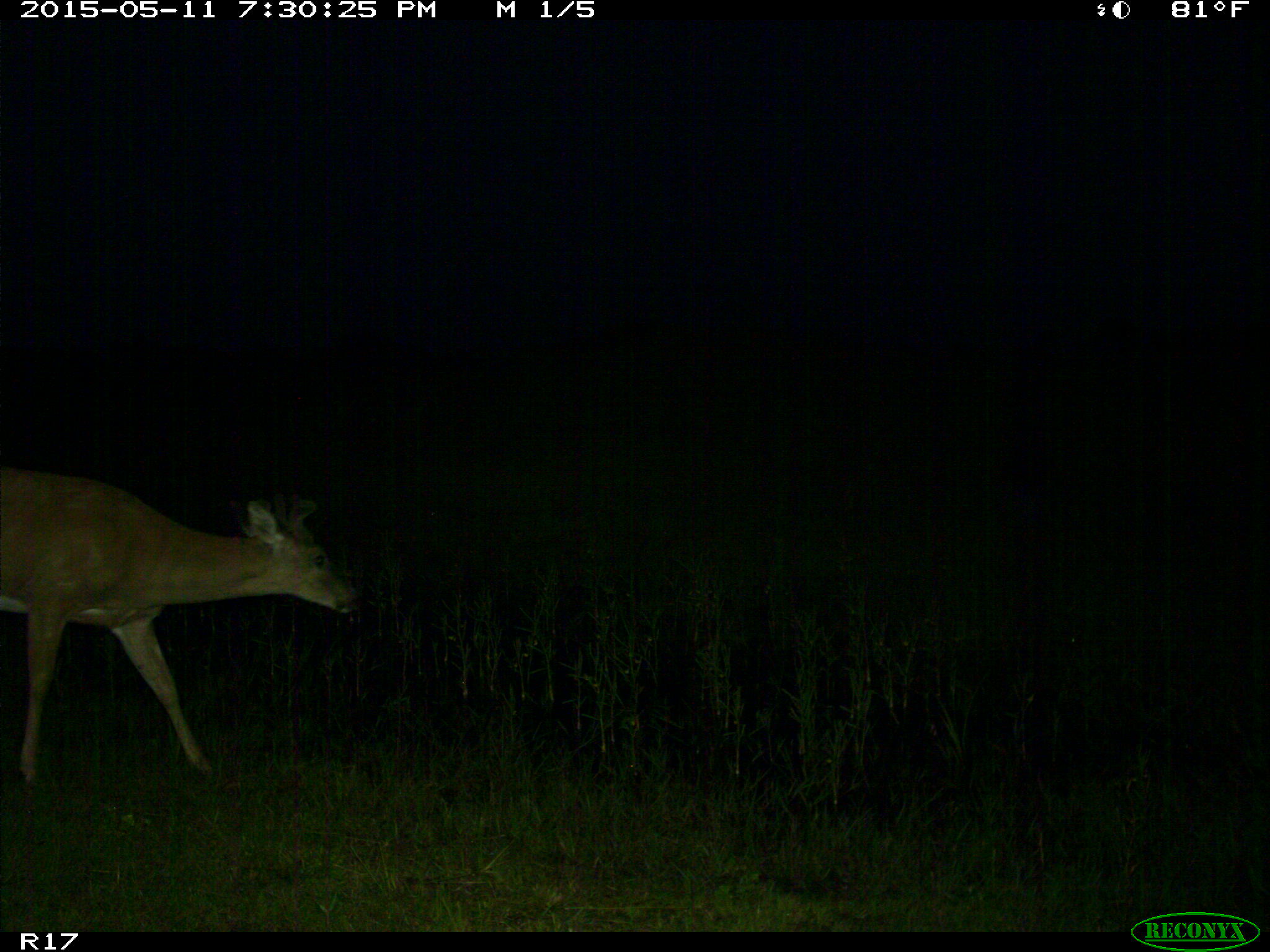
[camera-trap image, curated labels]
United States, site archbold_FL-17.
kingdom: Animalia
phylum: Chordata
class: Mammalia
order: Artiodactyla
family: Cervidae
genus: Odocoileus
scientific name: Odocoileus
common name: deer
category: unidentified deer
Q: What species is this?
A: Unidentified deer (deer) (Odocoileus).